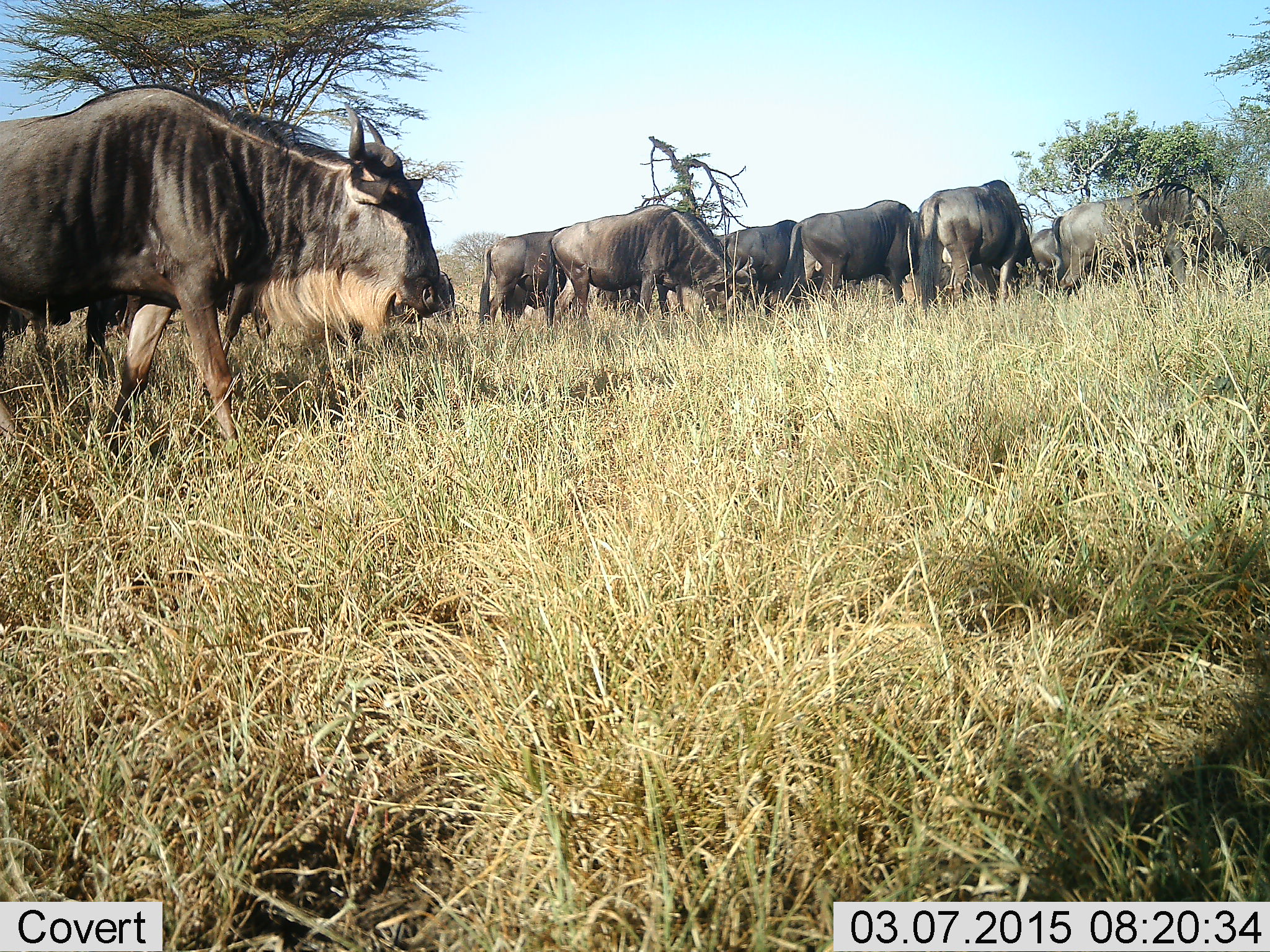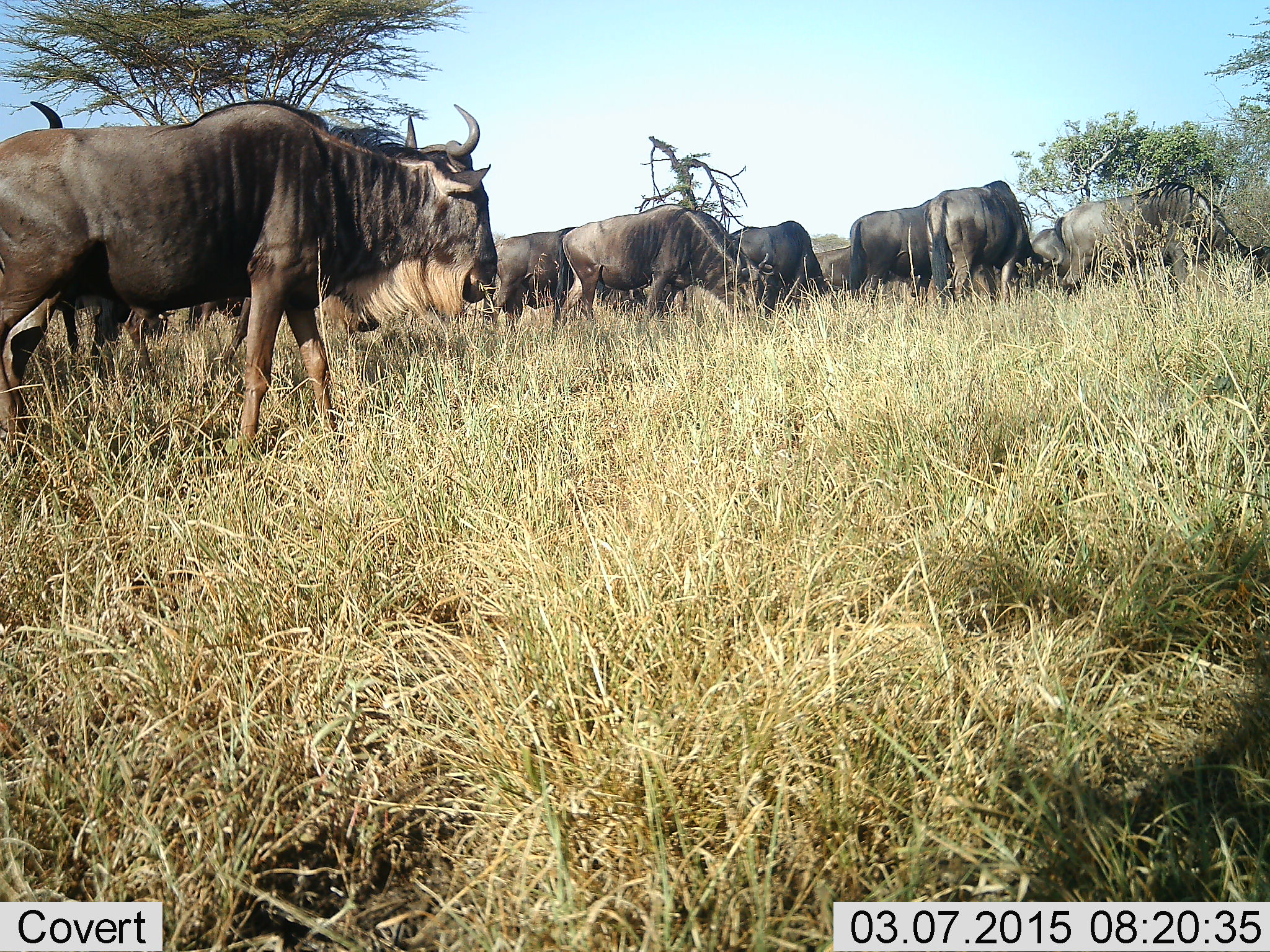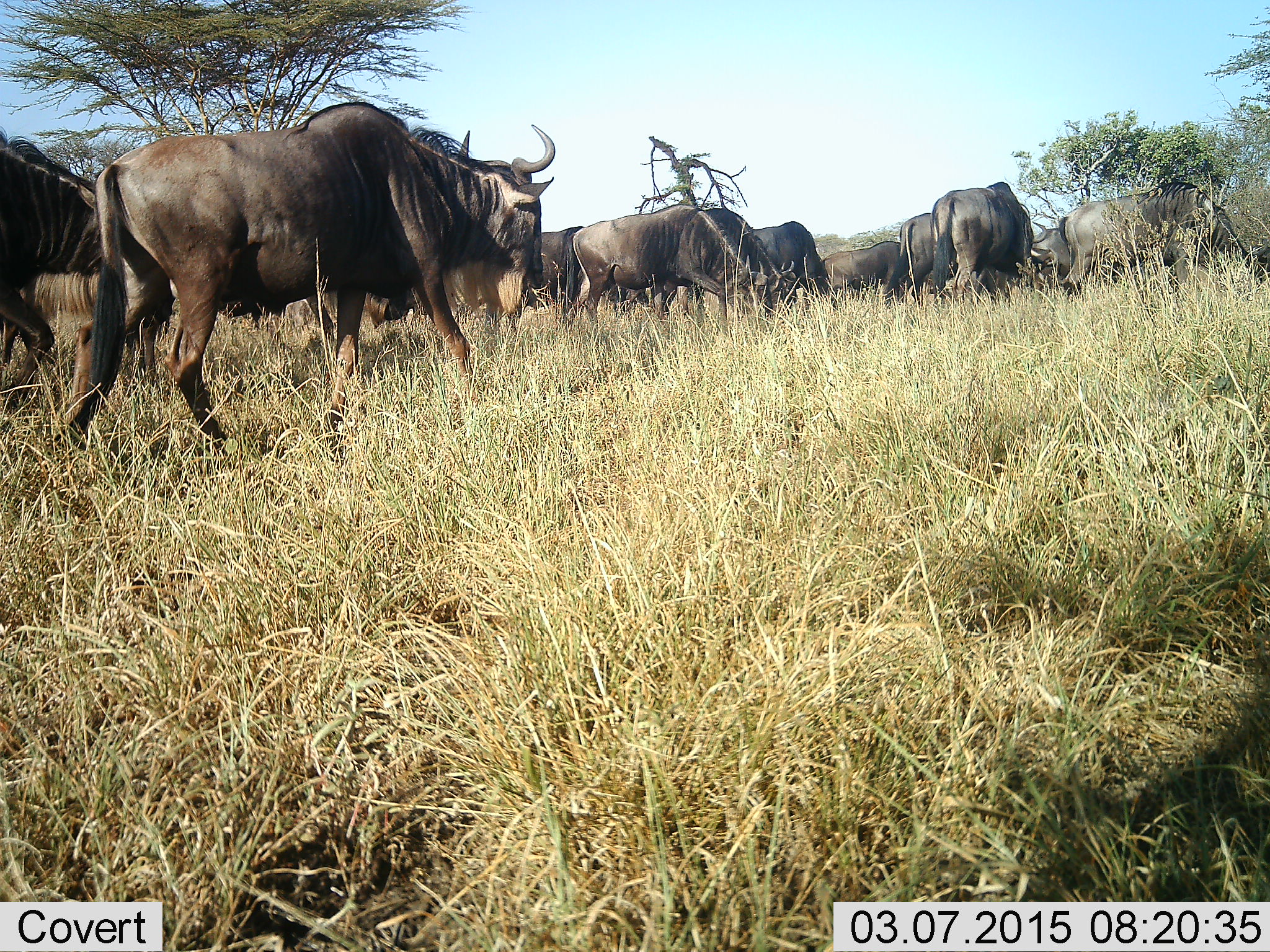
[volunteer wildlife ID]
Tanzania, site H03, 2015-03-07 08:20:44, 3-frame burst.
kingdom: Animalia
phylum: Chordata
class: Mammalia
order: Artiodactyla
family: Bovidae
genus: Connochaetes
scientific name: Connochaetes taurinus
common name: blue wildebeest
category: wildebeest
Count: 11-50.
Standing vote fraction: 30%.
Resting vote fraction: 0%.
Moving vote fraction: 70%.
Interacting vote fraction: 0%.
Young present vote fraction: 0%.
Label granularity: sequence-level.